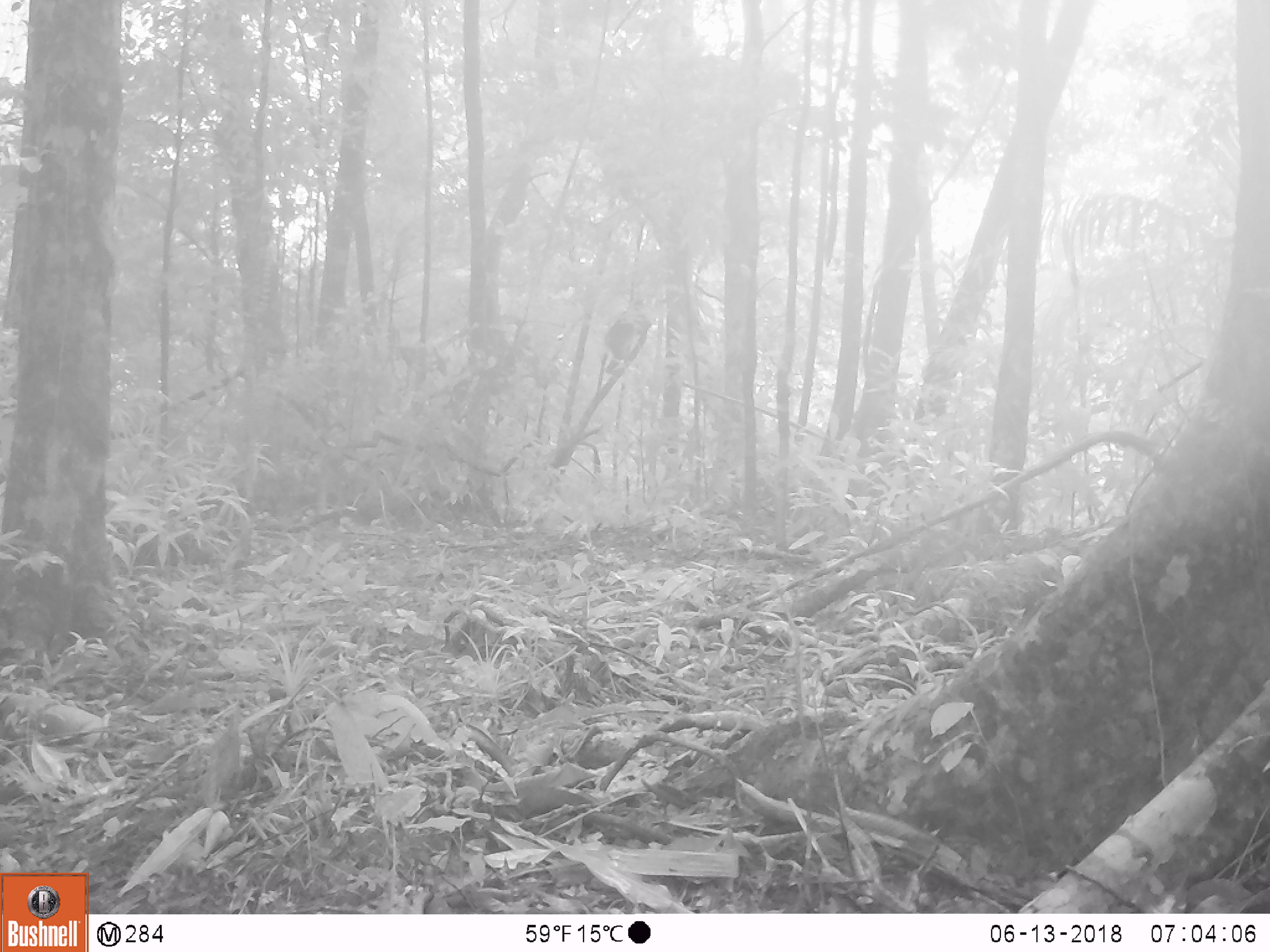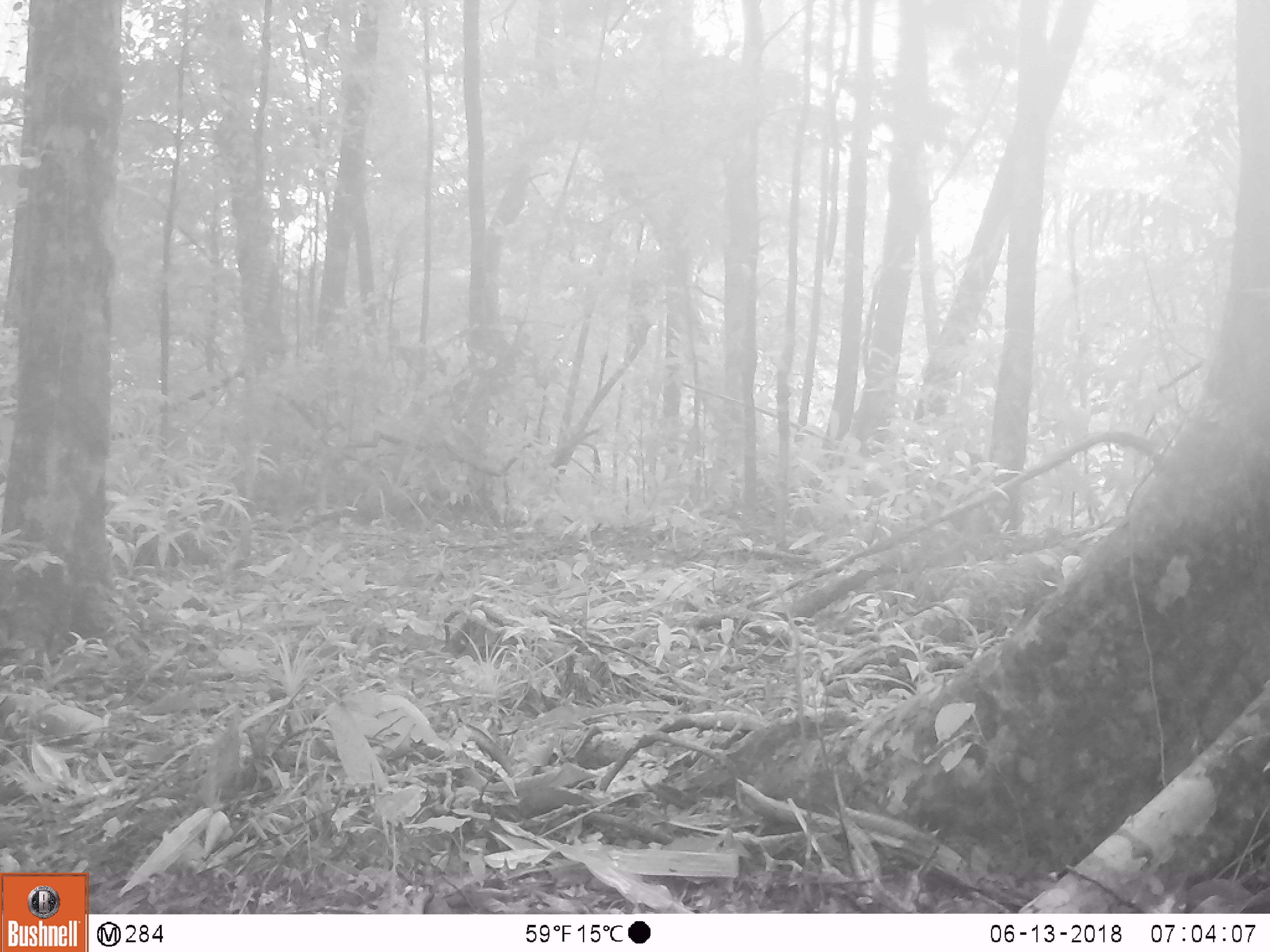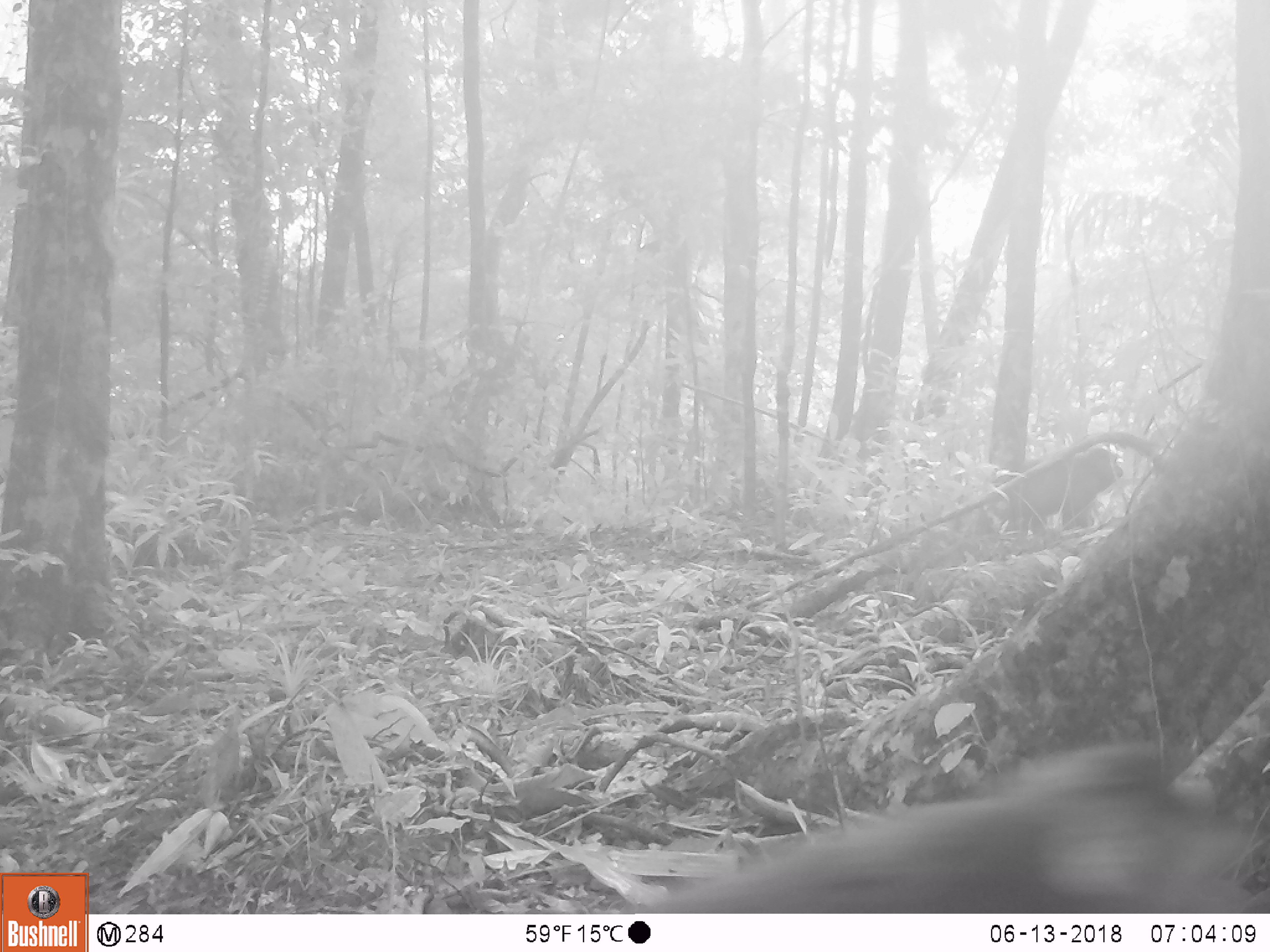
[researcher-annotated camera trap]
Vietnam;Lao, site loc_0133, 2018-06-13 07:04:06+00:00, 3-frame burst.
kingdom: Animalia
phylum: Chordata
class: Mammalia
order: Primates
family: Cercopithecidae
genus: Macaca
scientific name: Macaca arctoides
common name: stump-tailed macaque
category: stump tailed macaque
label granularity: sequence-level